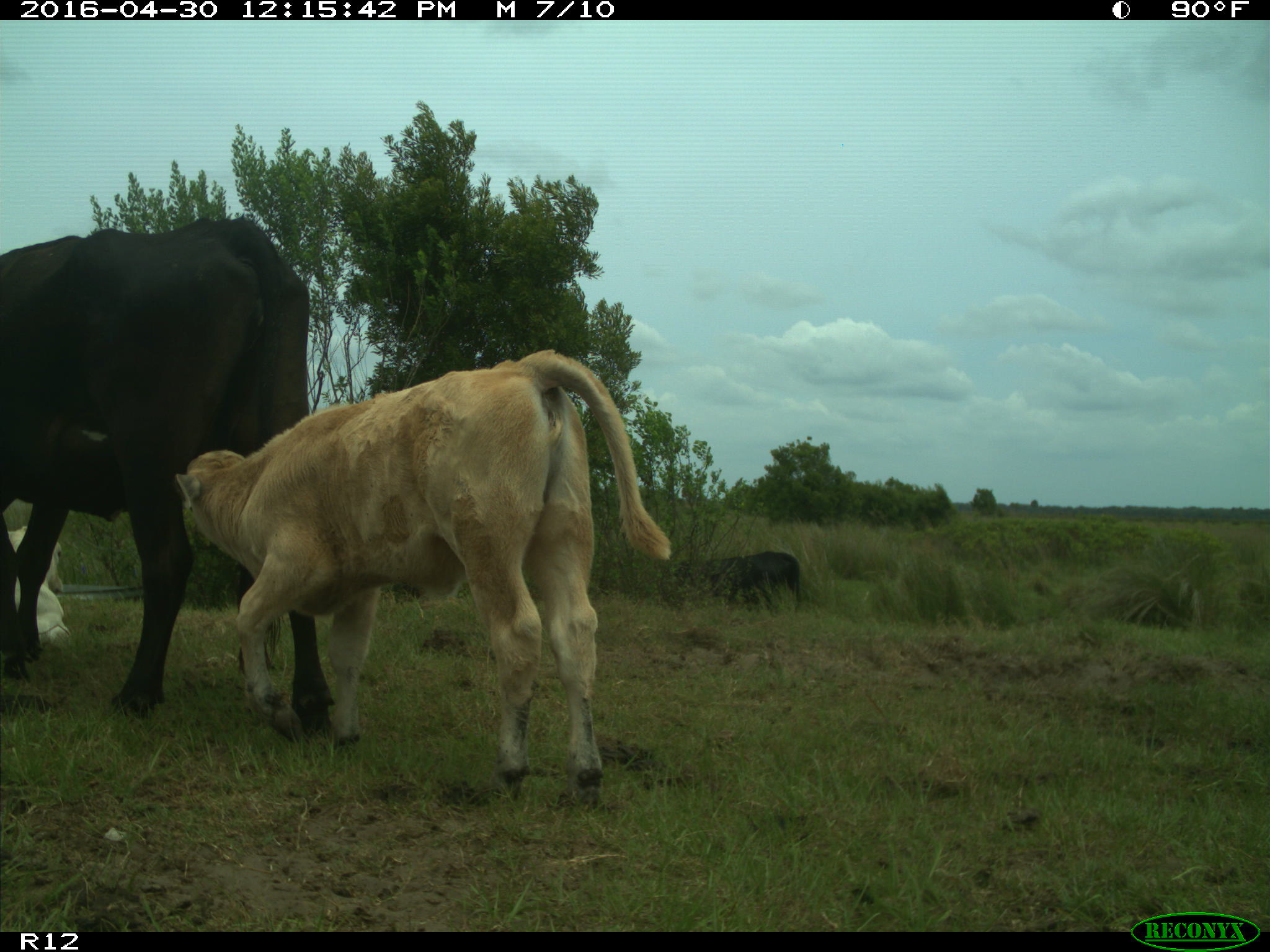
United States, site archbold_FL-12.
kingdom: Animalia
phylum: Chordata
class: Mammalia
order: Artiodactyla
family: Bovidae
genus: Bos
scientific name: Bos taurus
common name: domestic cow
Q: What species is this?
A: Bos taurus (domestic cow).